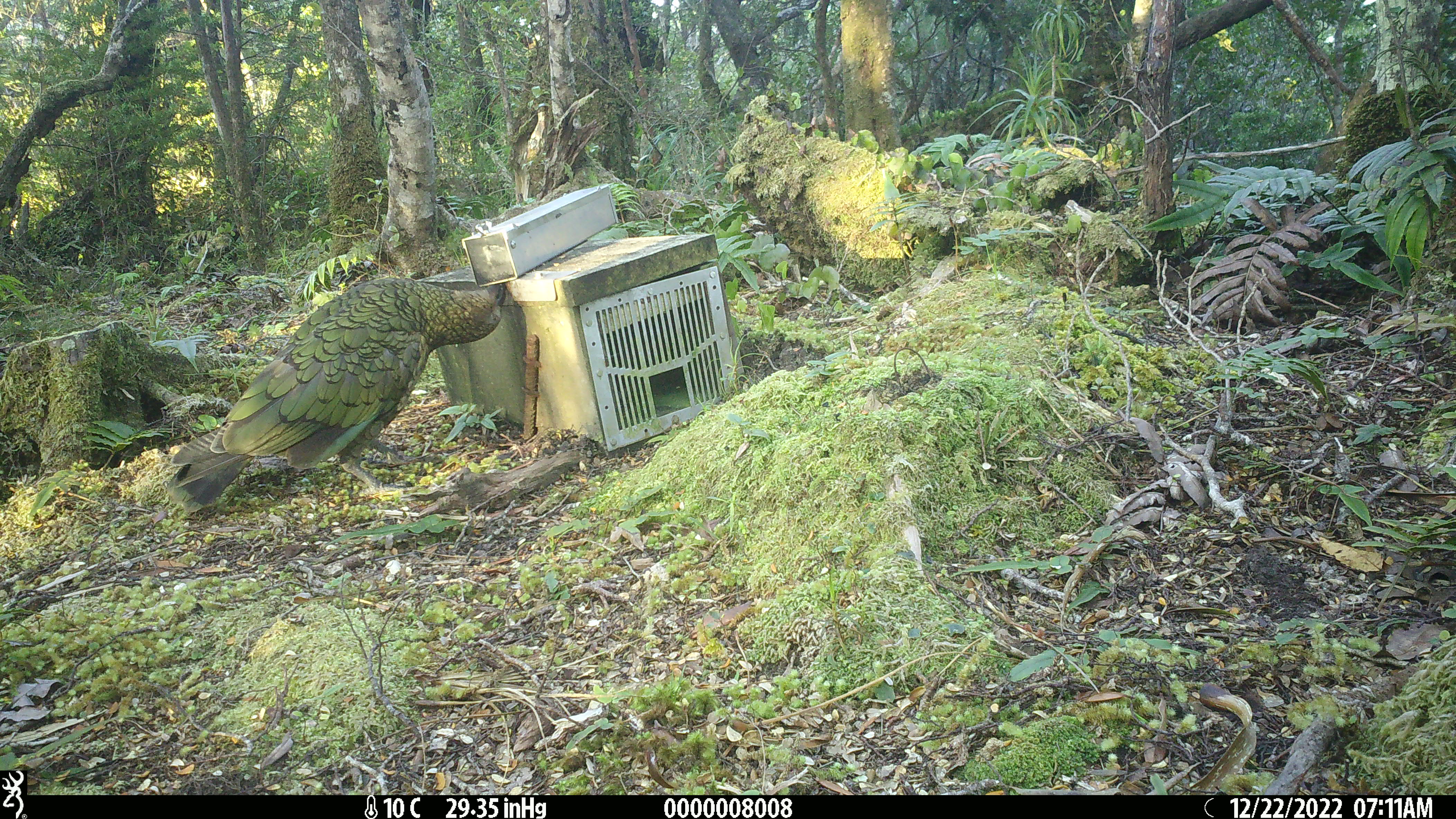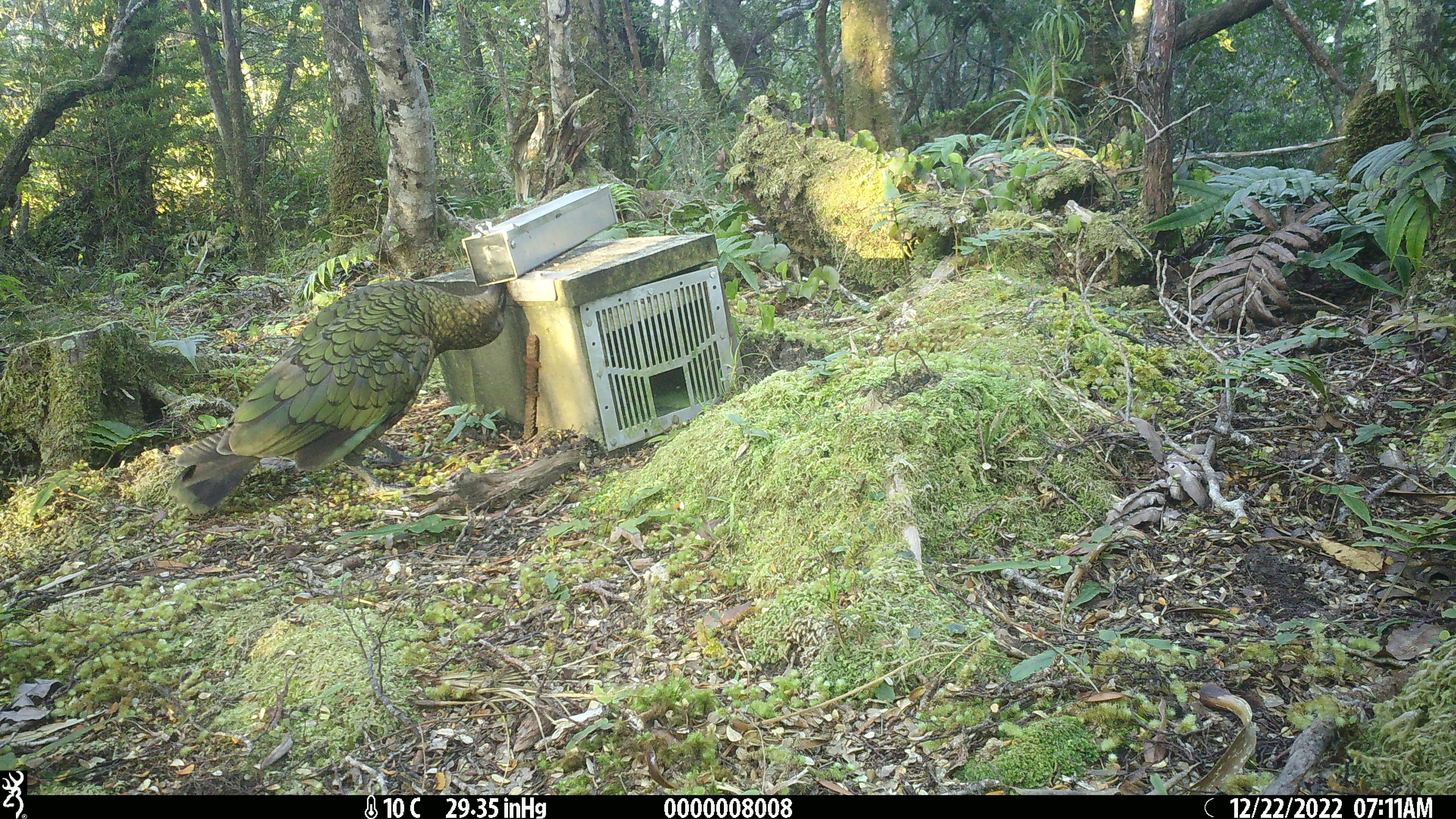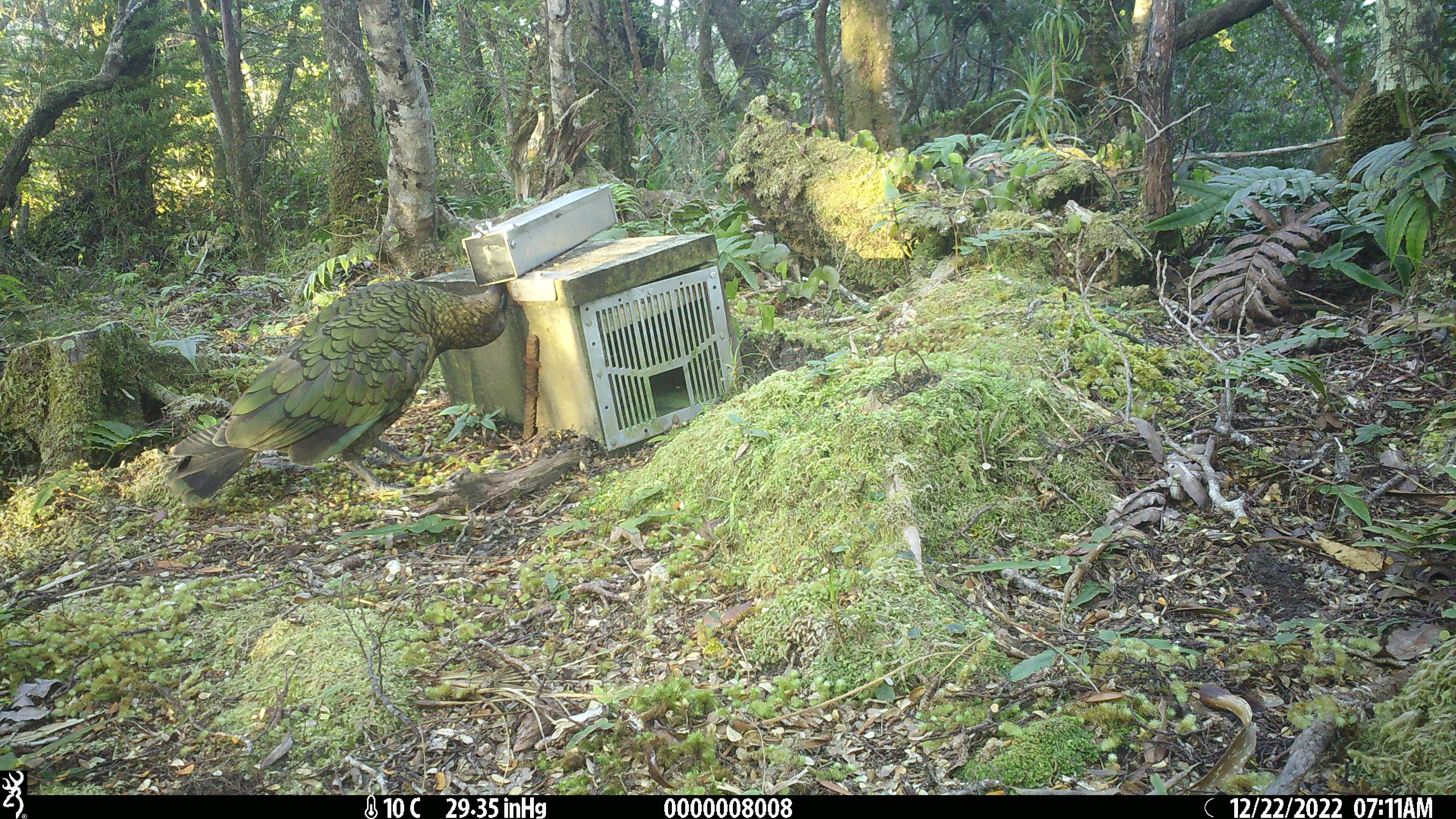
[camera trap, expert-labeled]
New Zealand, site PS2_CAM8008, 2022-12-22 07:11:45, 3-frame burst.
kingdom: Animalia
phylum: Chordata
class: Aves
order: Psittaciformes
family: Strigopidae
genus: Nestor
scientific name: Nestor notabilis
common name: kea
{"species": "kea (Nestor notabilis)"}